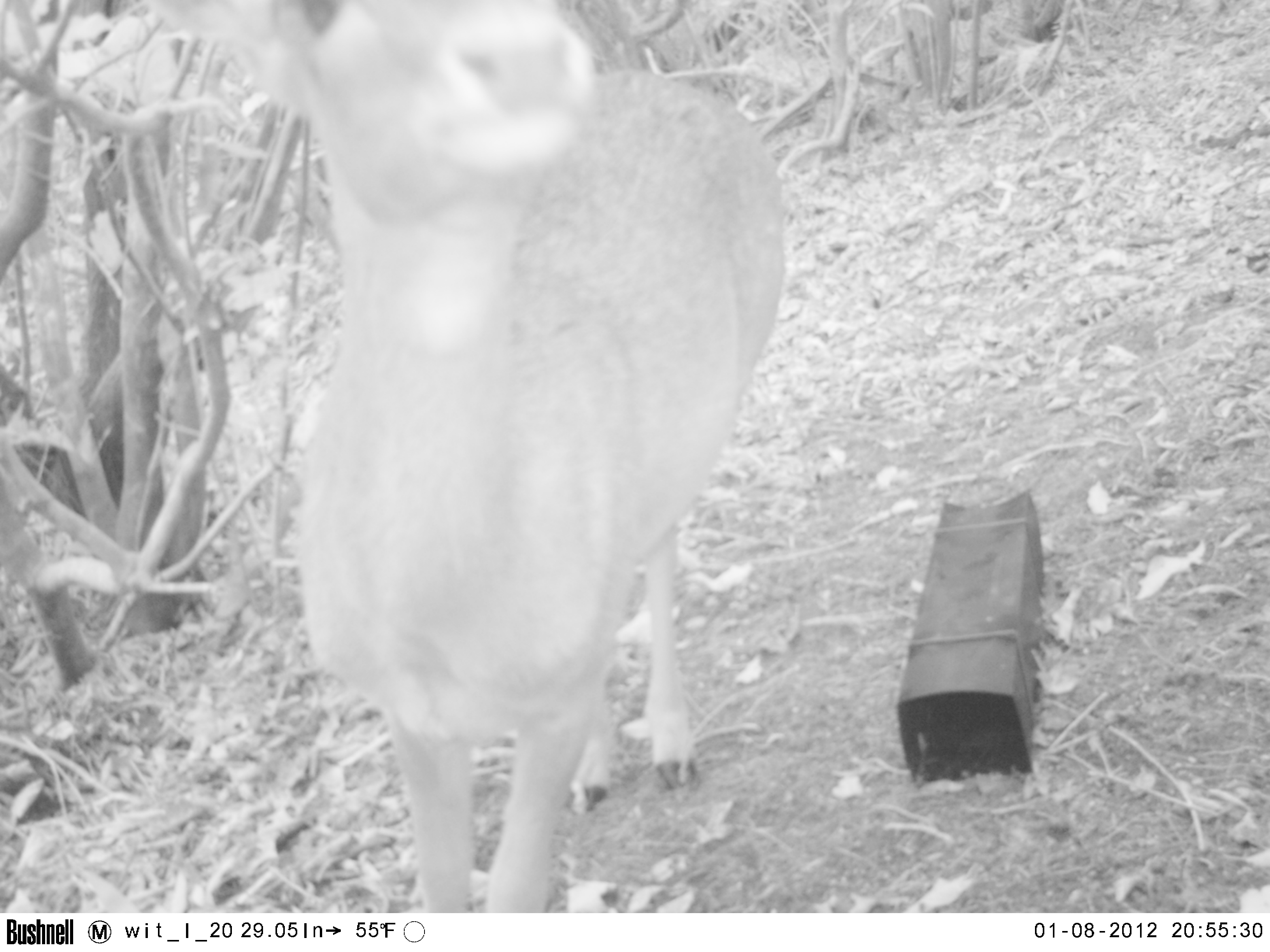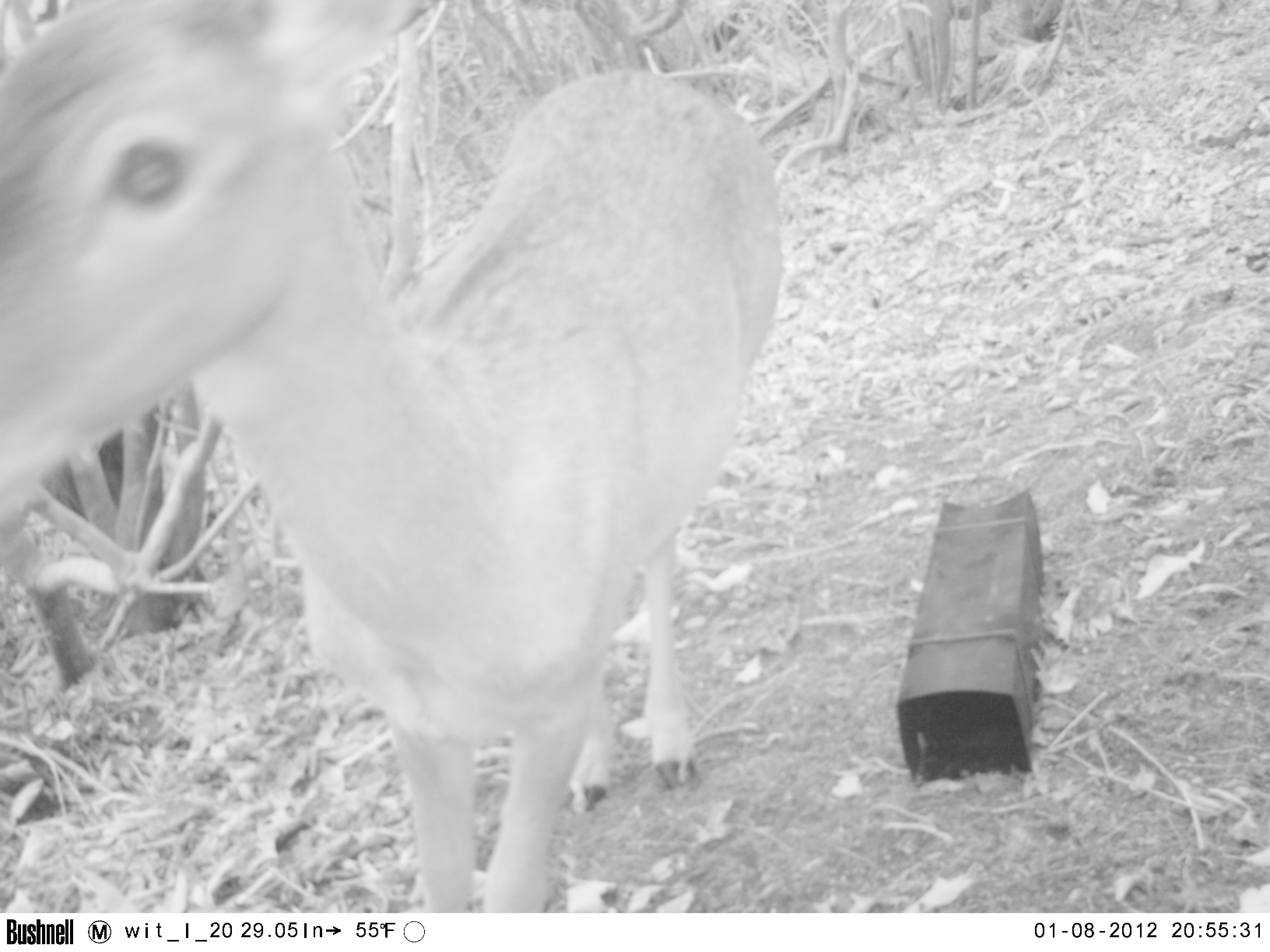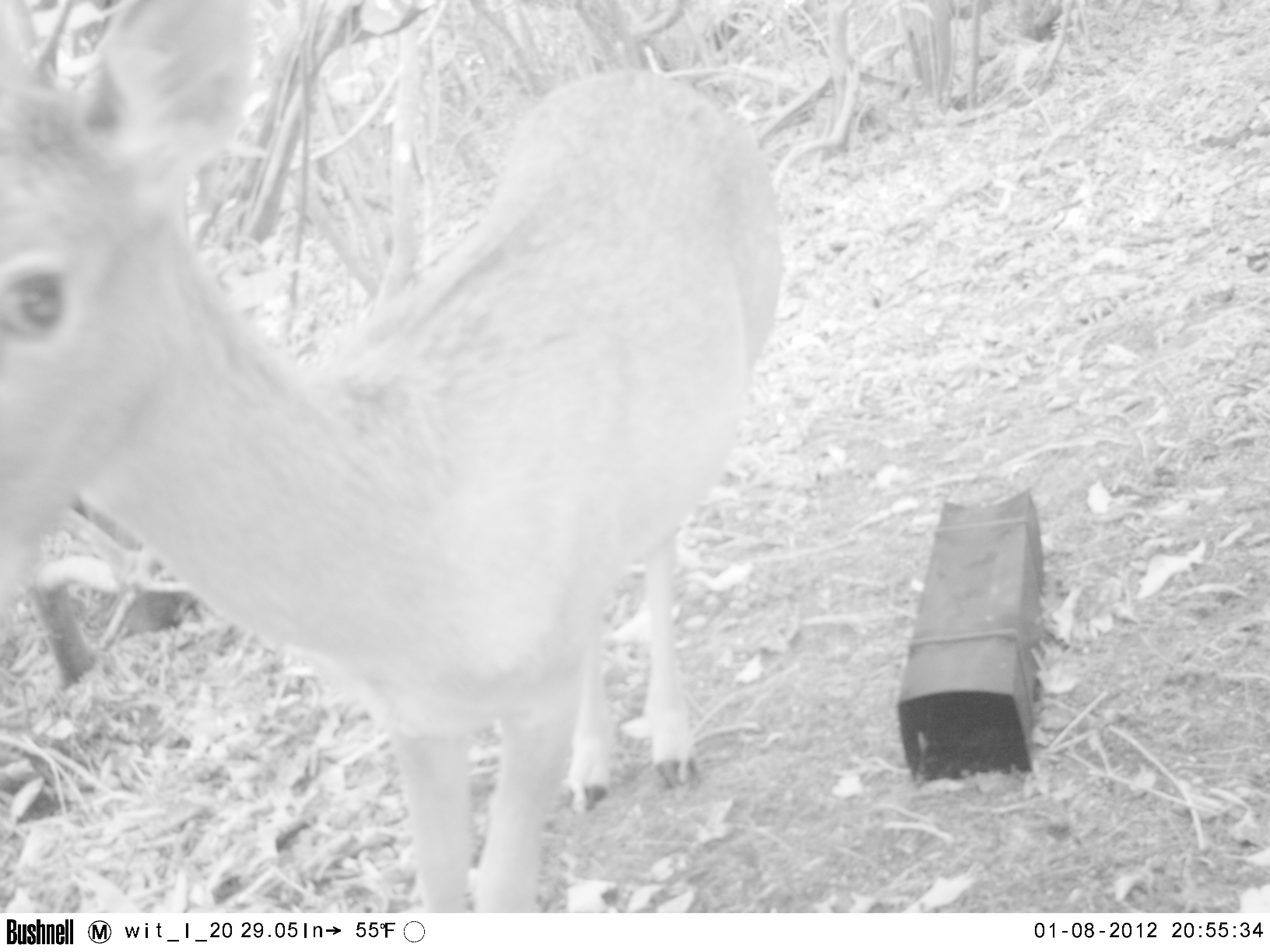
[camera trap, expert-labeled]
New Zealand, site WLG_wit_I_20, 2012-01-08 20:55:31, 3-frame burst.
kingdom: Animalia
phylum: Chordata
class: Mammalia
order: Artiodactyla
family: Cervidae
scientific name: Cervidae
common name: deer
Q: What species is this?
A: Deer (Cervidae).